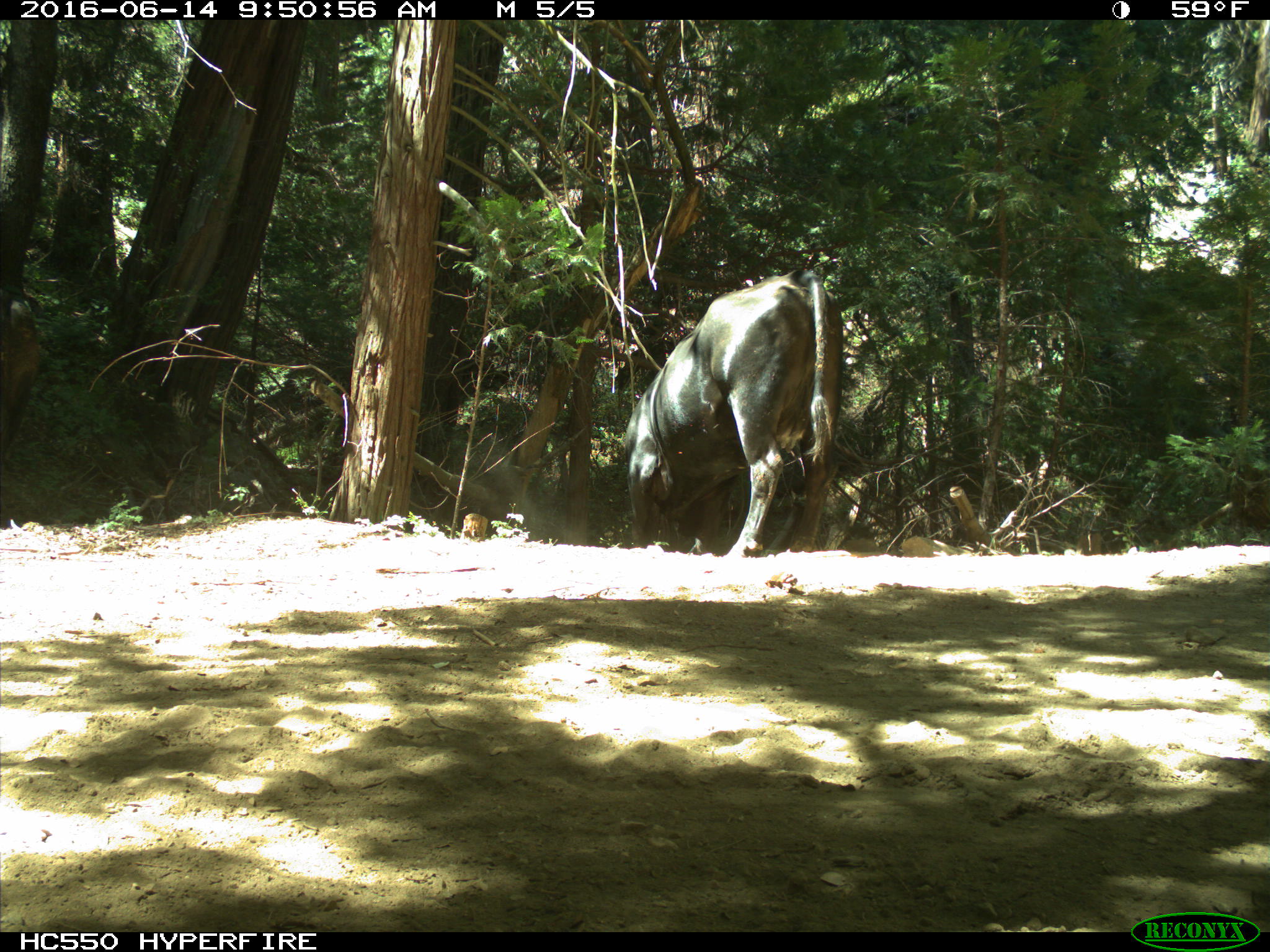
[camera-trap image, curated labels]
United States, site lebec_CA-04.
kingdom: Animalia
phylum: Chordata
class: Mammalia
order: Artiodactyla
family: Bovidae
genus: Bos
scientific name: Bos taurus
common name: domestic cow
Bos taurus (domestic cow).